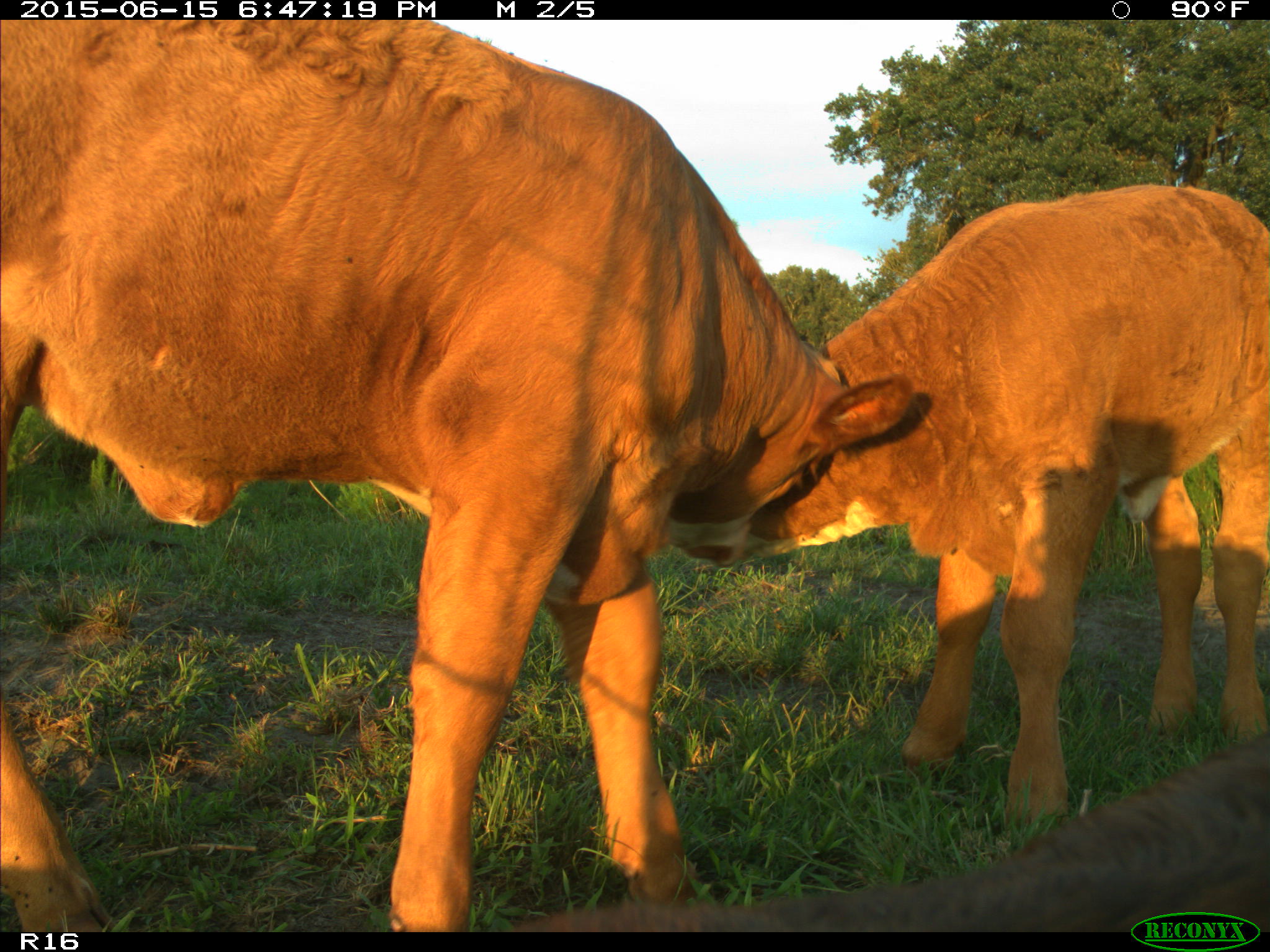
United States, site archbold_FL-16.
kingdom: Animalia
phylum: Chordata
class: Mammalia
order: Artiodactyla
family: Bovidae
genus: Bos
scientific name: Bos taurus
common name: domestic cow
Bos taurus (domestic cow).